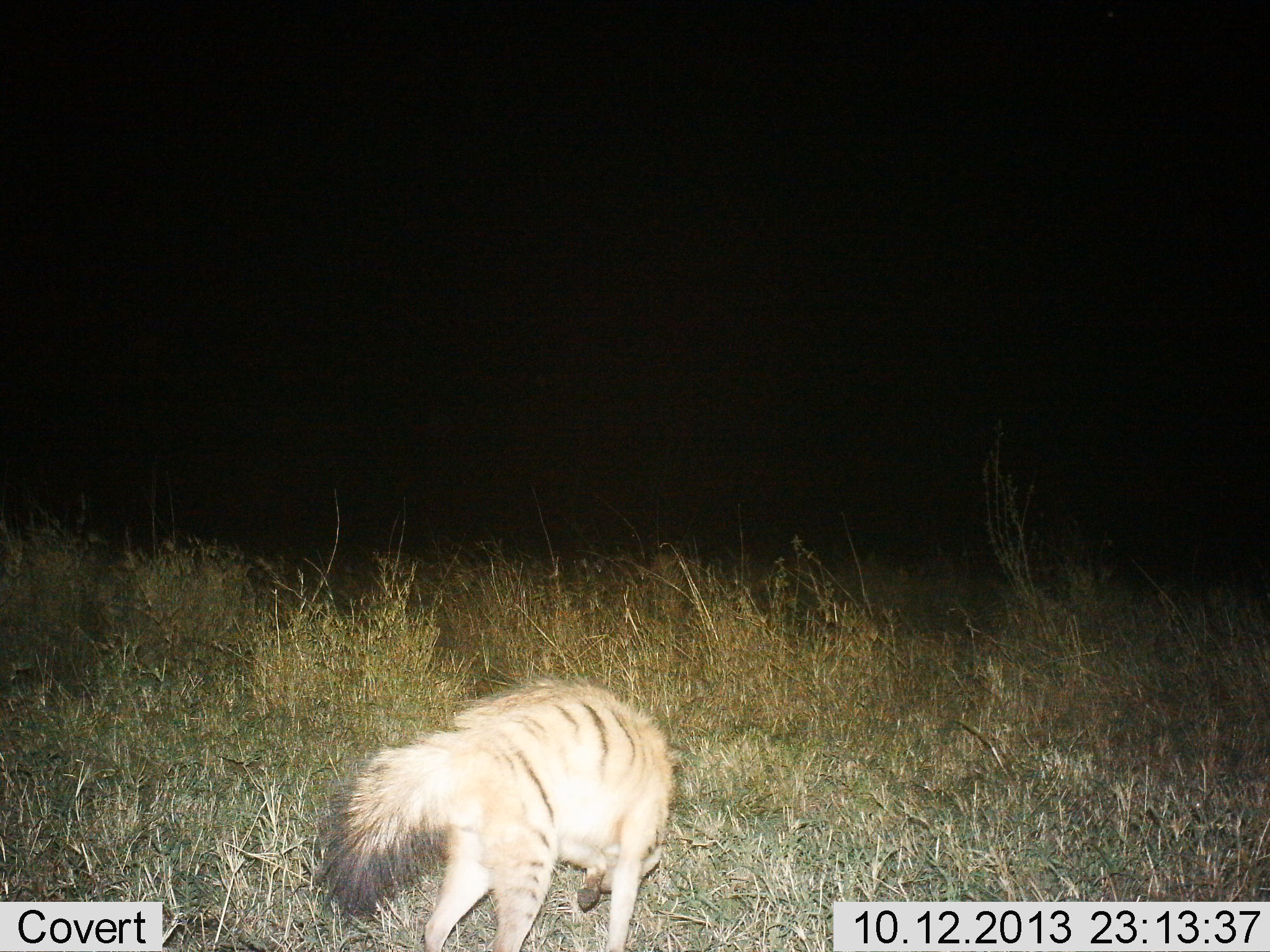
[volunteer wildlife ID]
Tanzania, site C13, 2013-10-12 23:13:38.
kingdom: Animalia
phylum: Chordata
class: Mammalia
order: Carnivora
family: Hyaenidae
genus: Proteles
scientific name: Proteles cristatus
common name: aardwolf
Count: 1.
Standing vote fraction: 58%.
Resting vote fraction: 0%.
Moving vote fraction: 32%.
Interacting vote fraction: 0%.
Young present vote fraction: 0%.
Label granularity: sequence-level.